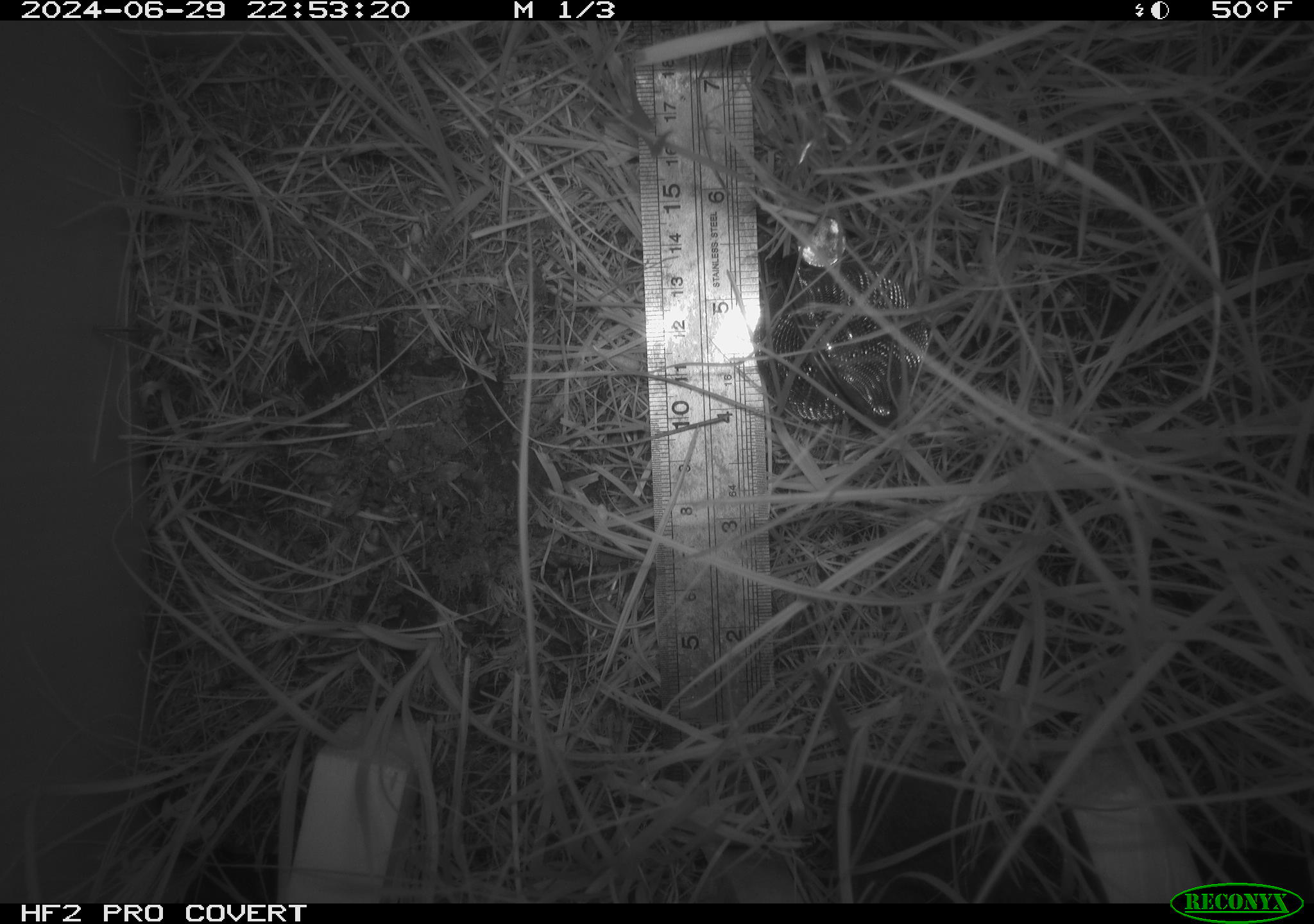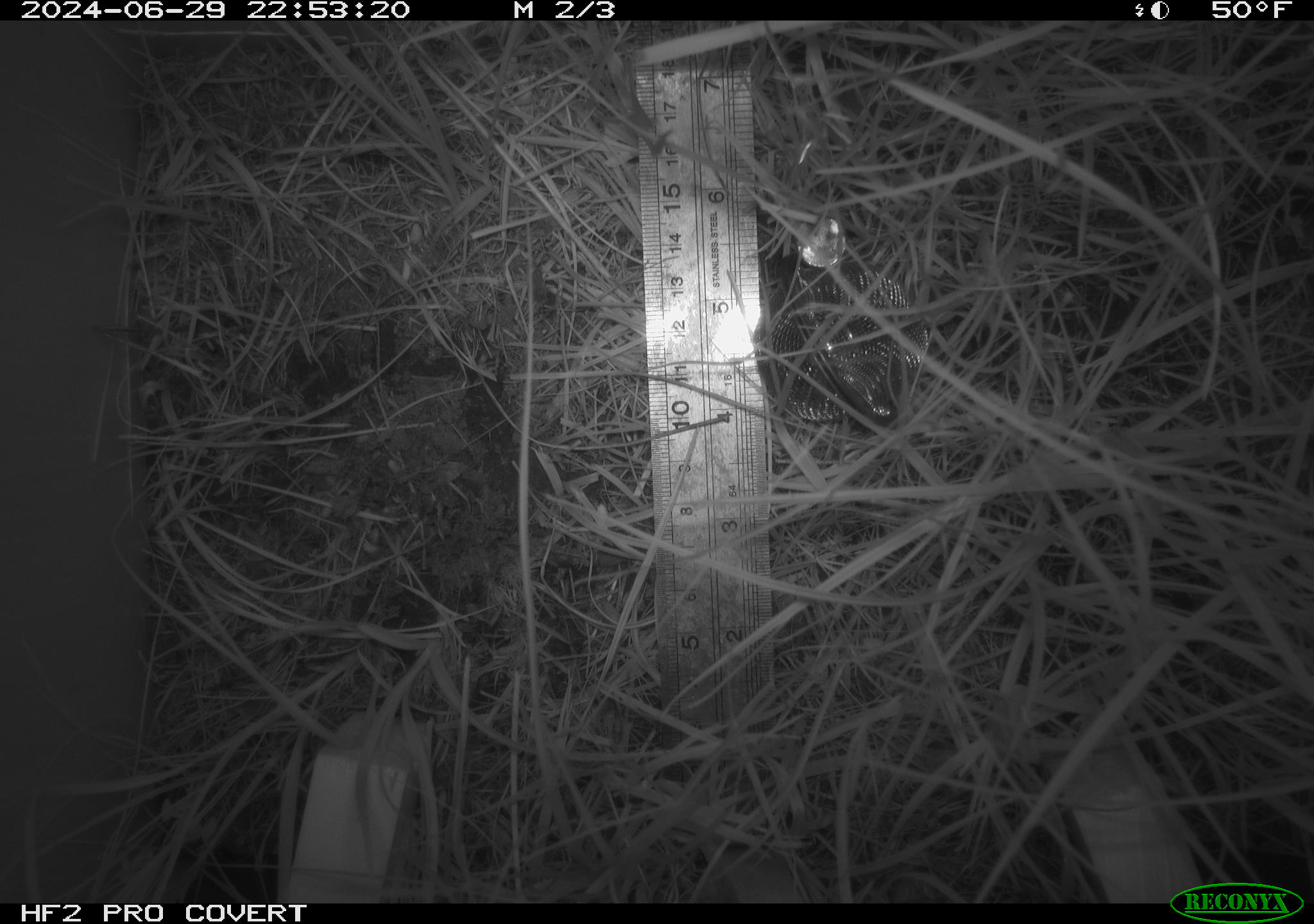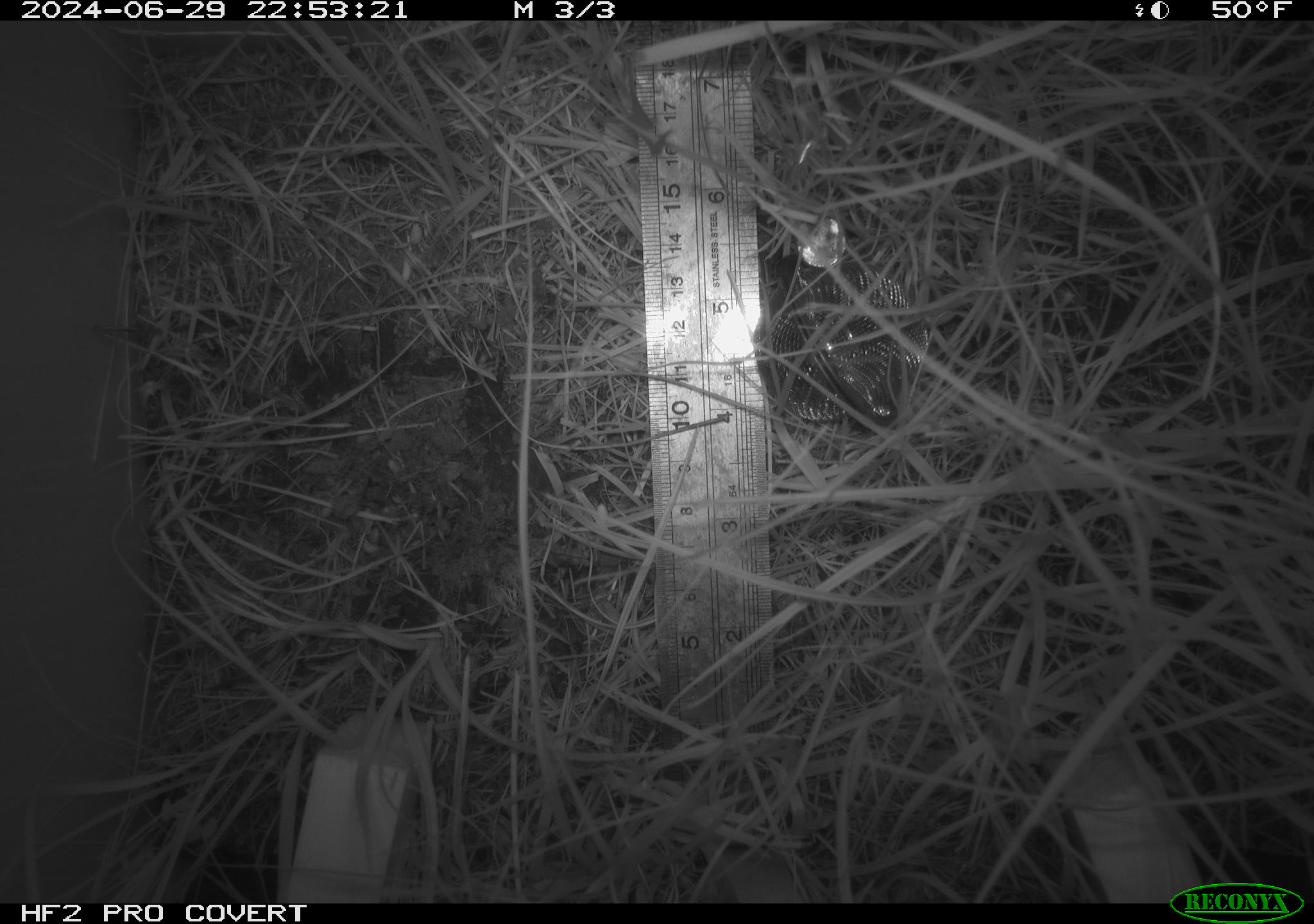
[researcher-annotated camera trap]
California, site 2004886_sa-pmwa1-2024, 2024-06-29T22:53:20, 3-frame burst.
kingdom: Animalia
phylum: Chordata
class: Mammalia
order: Rodentia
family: Cricetidae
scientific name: Arvicolinae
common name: voles, lemmings, and muskrats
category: arvicolinae subfamily